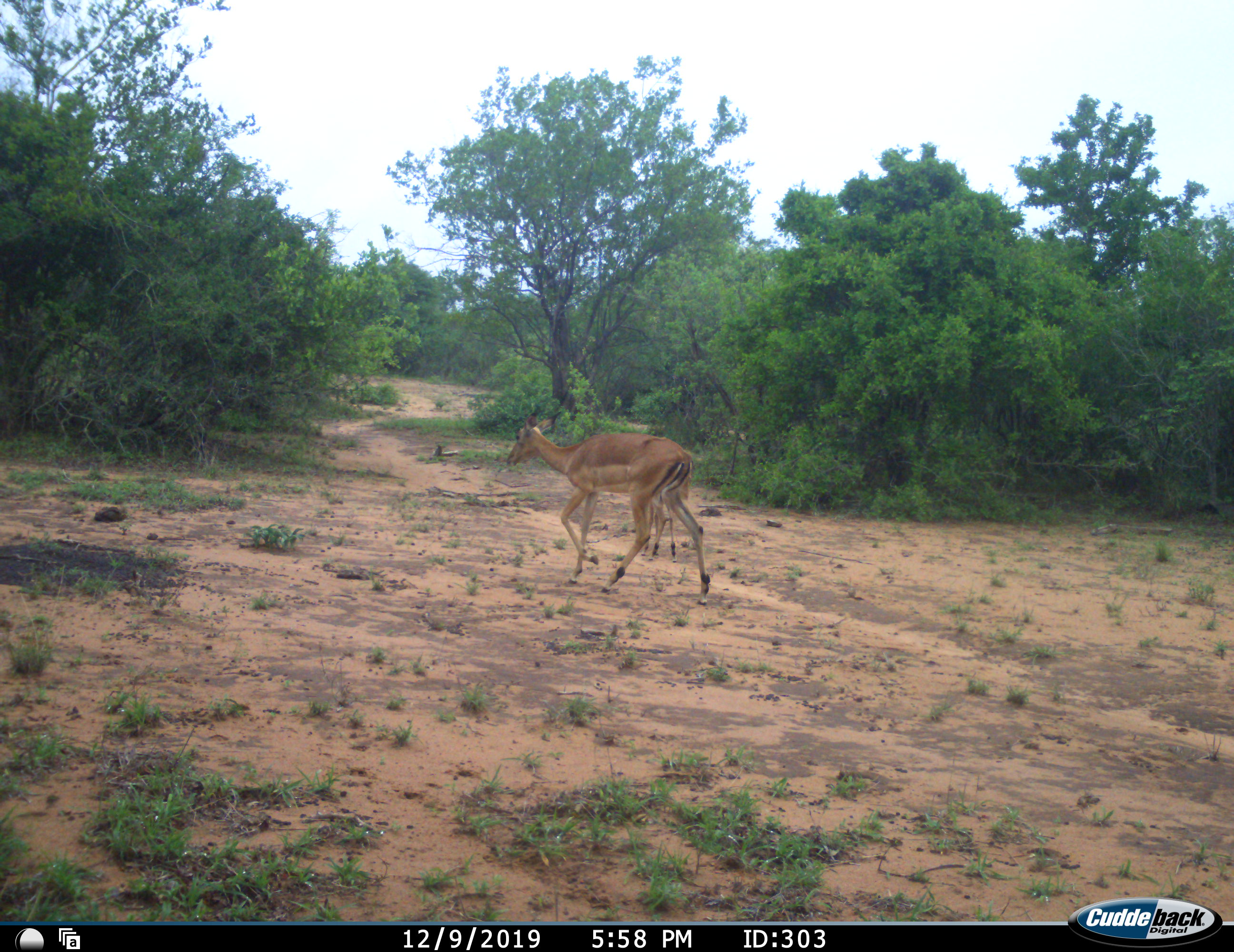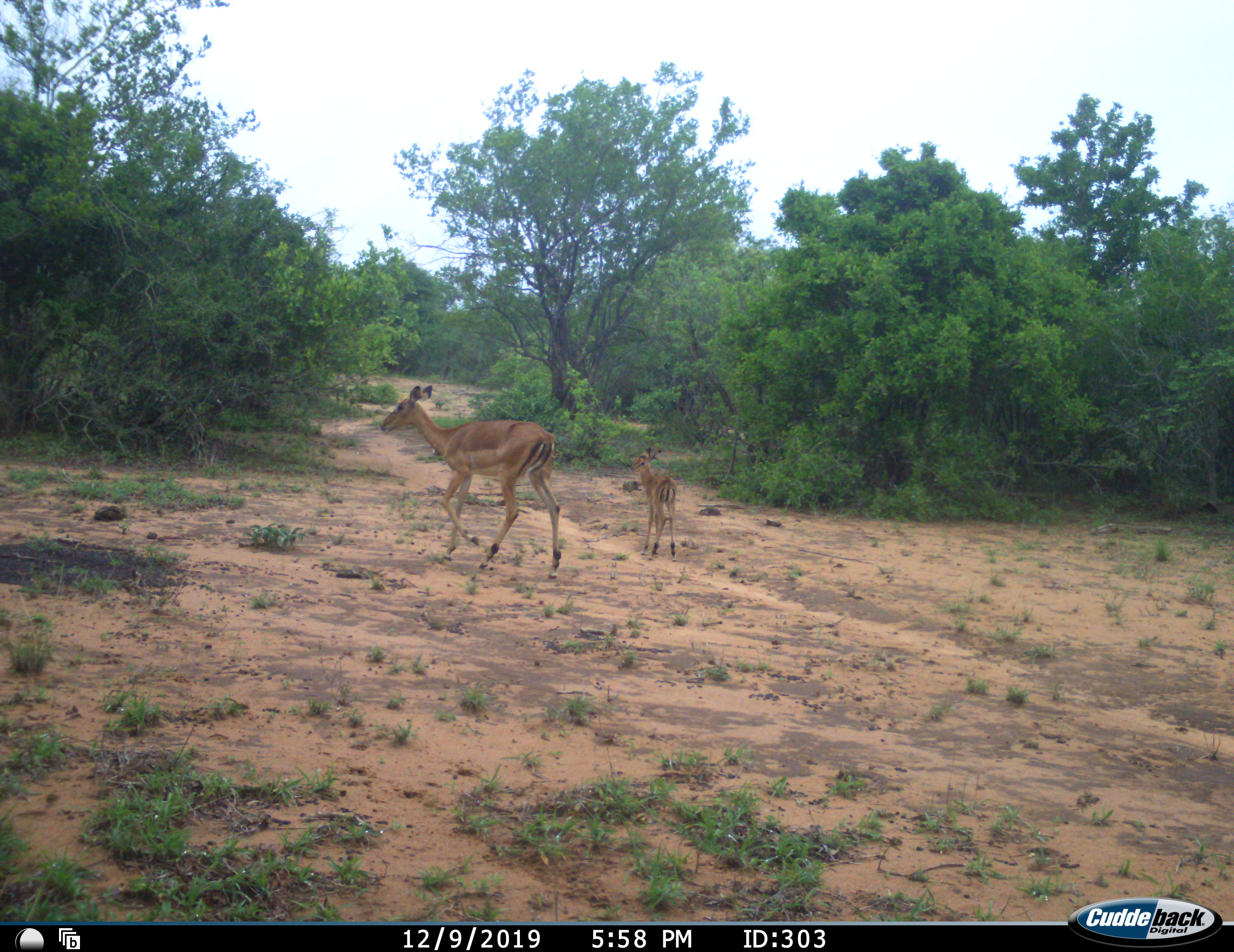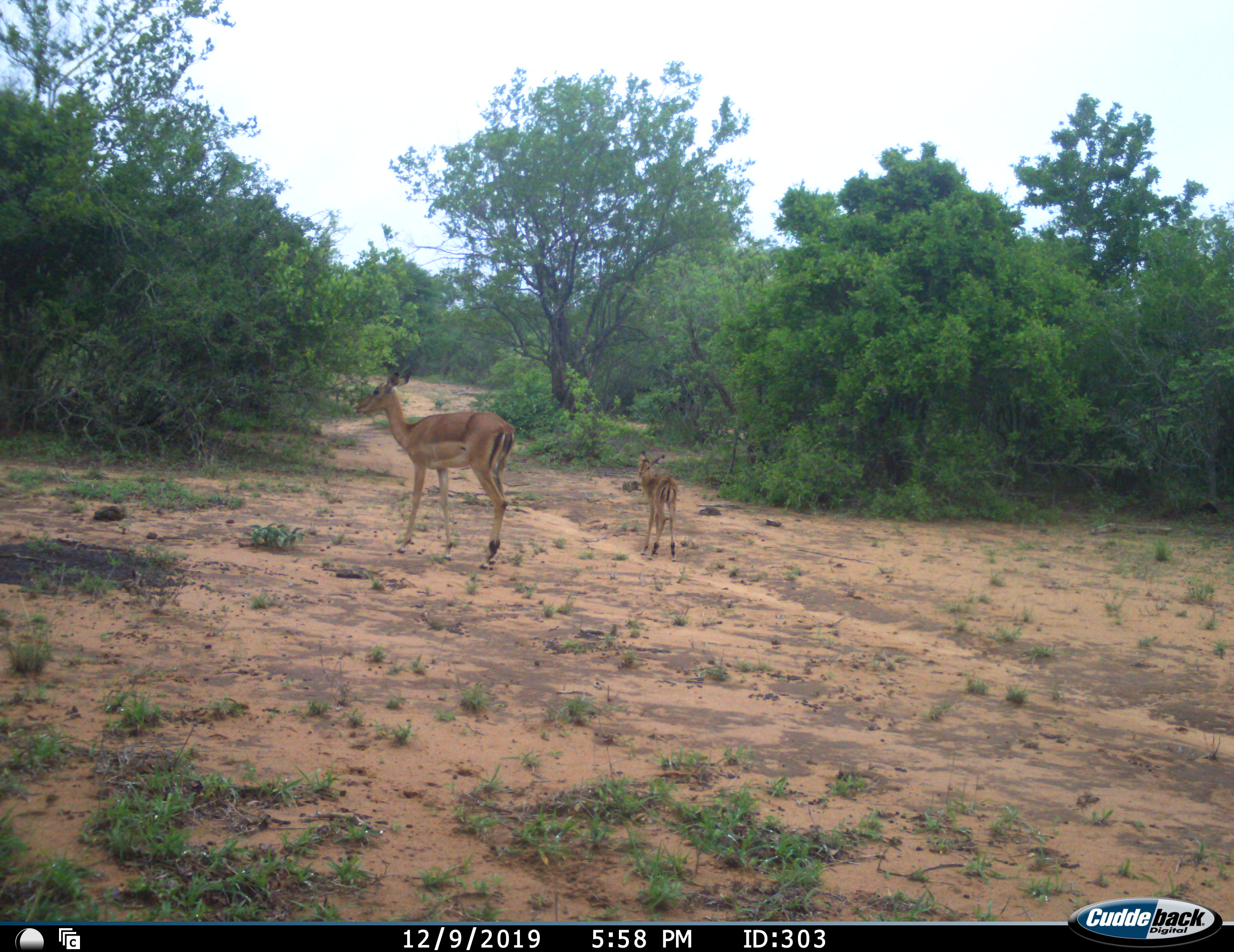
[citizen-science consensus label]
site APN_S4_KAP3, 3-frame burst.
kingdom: Animalia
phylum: Chordata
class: Mammalia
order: Artiodactyla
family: Bovidae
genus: Aepyceros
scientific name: Aepyceros melampus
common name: impala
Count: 2.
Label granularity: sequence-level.